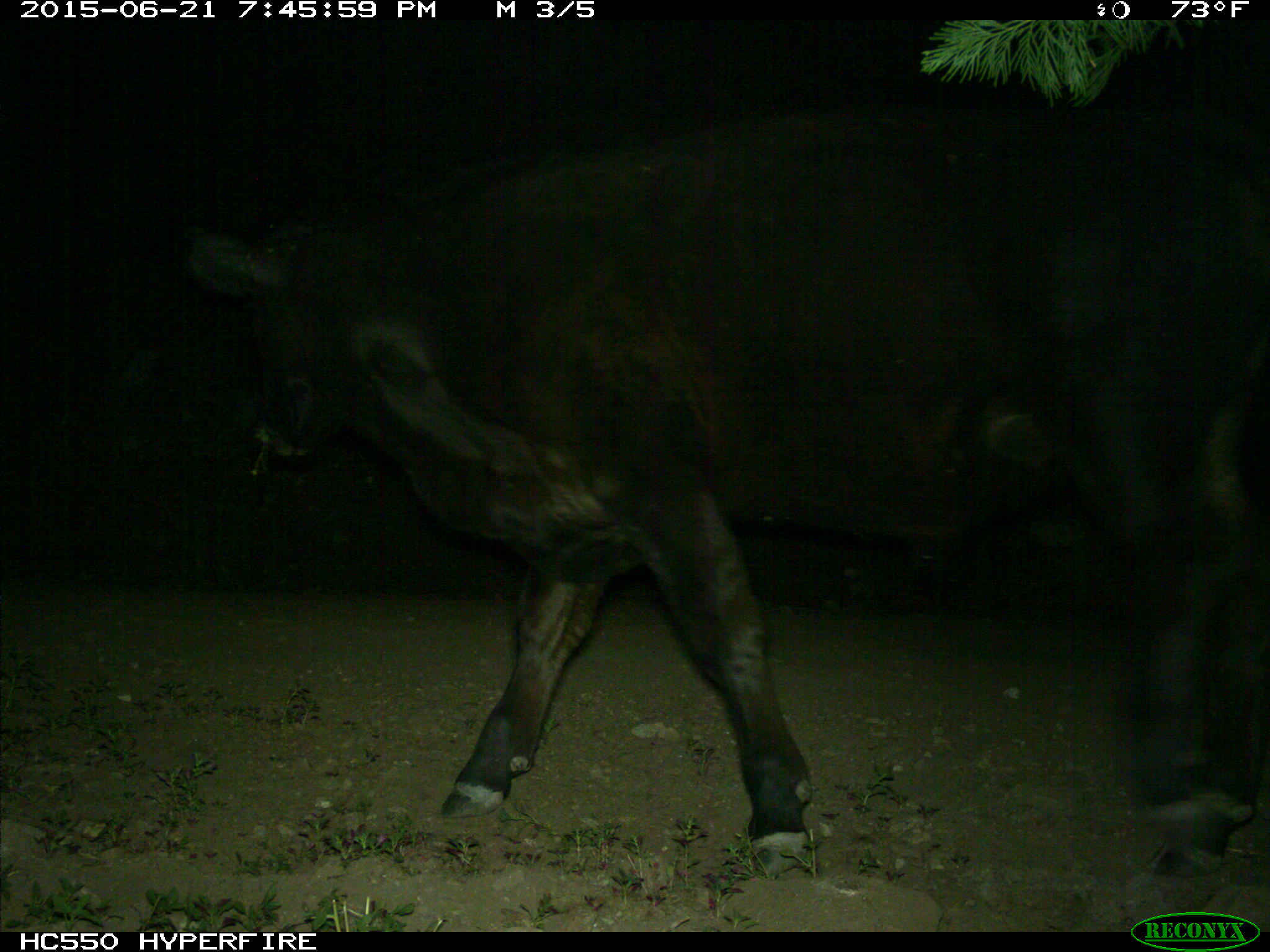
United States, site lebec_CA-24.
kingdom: Animalia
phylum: Chordata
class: Mammalia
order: Artiodactyla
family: Bovidae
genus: Bos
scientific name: Bos taurus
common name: domestic cow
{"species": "Bos taurus (domestic cow)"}